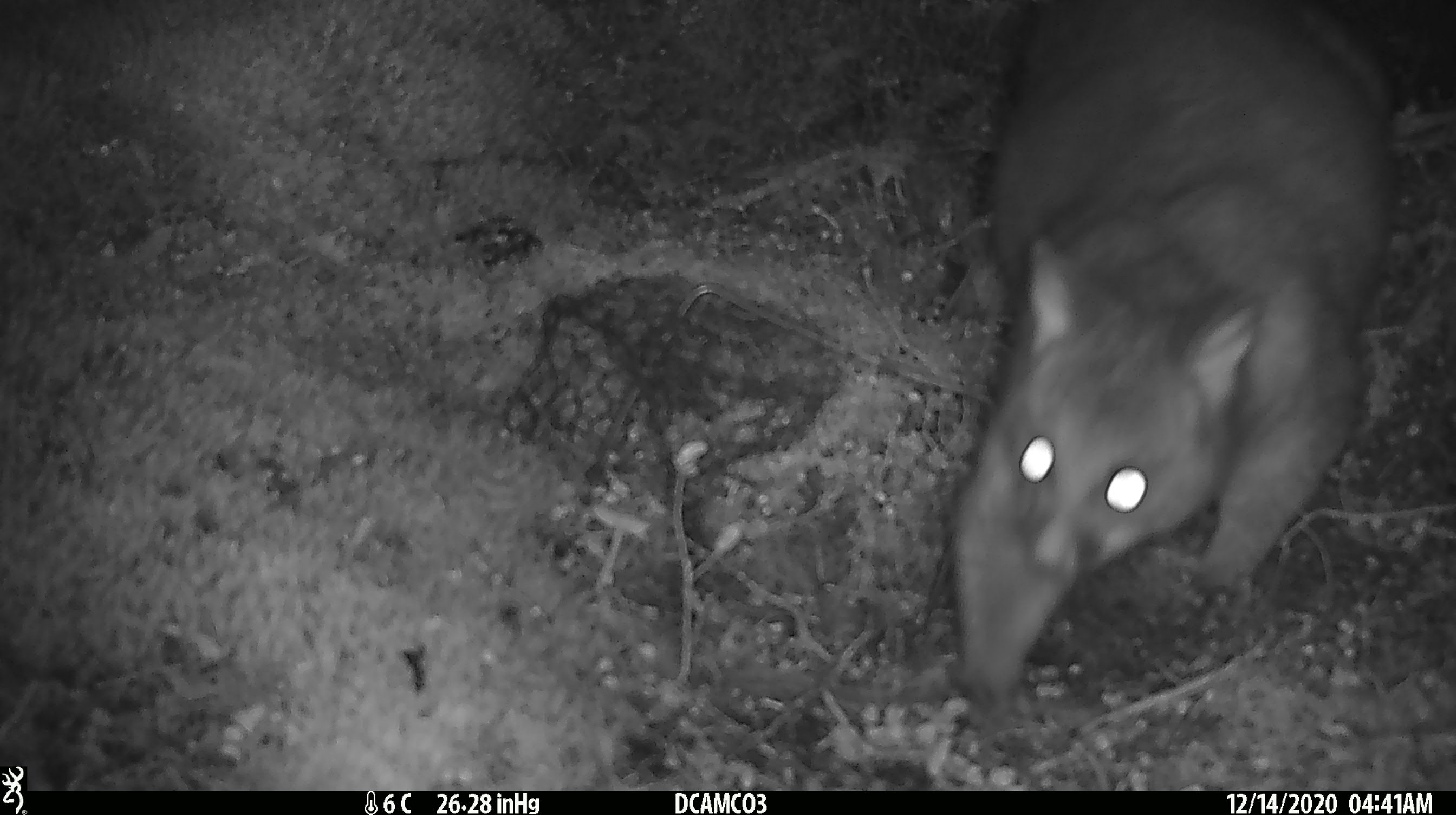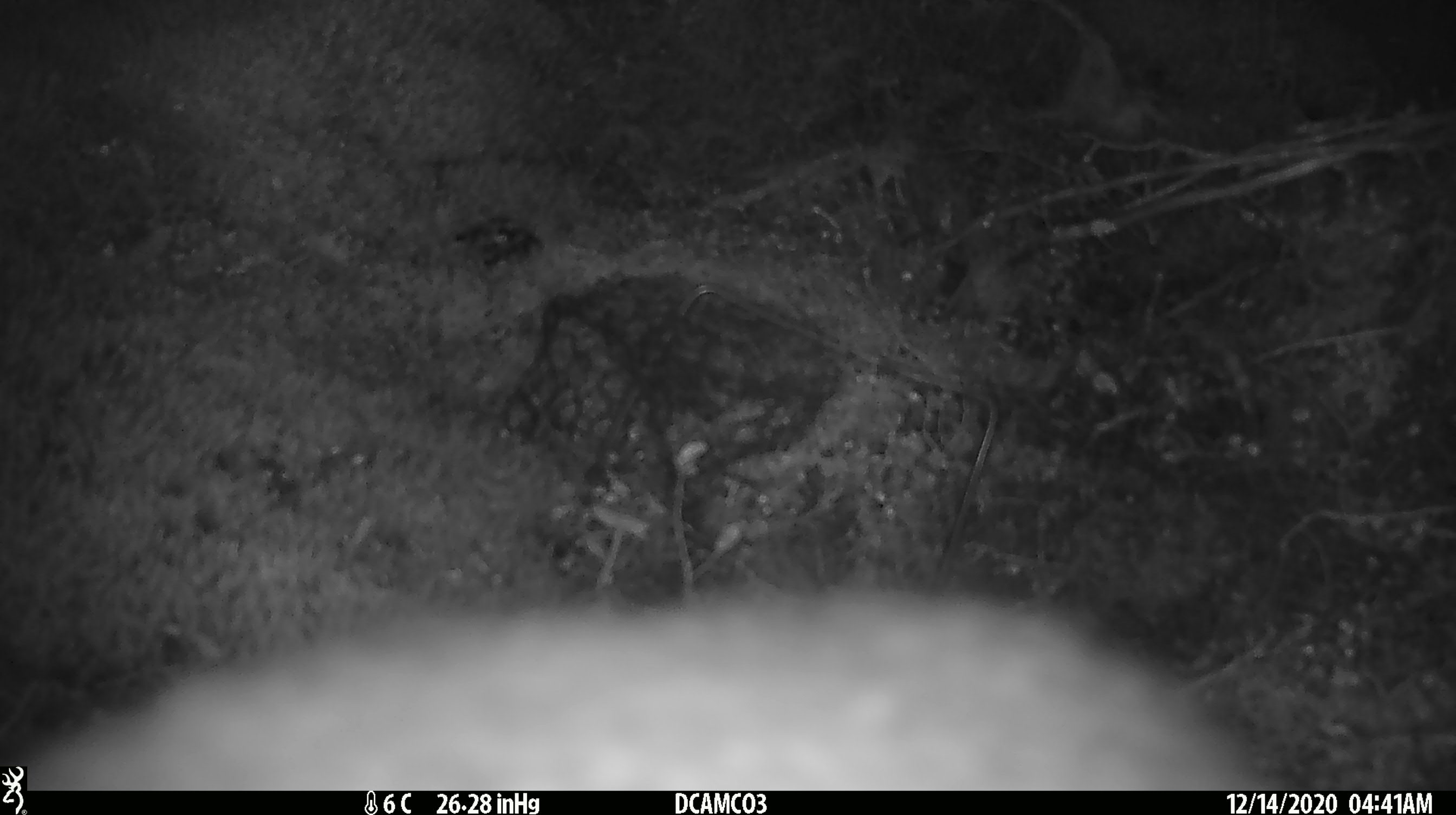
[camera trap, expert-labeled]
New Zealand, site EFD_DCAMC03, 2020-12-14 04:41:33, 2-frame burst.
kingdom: Animalia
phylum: Chordata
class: Mammalia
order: Diprotodontia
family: Phalangeridae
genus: Trichosurus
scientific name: Trichosurus vulpecula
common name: common brushtail possum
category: possum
Possum (common brushtail possum) (Trichosurus vulpecula).